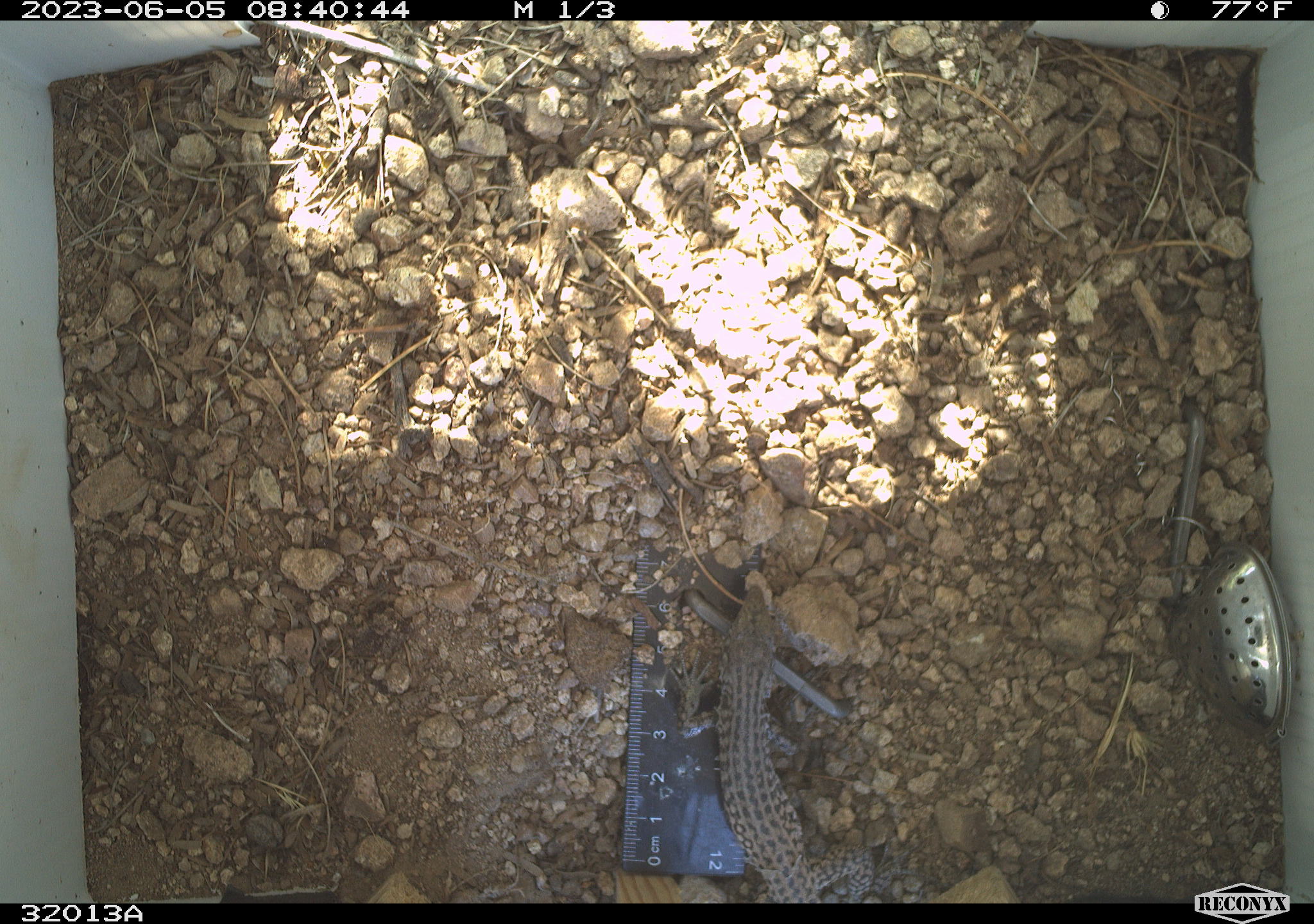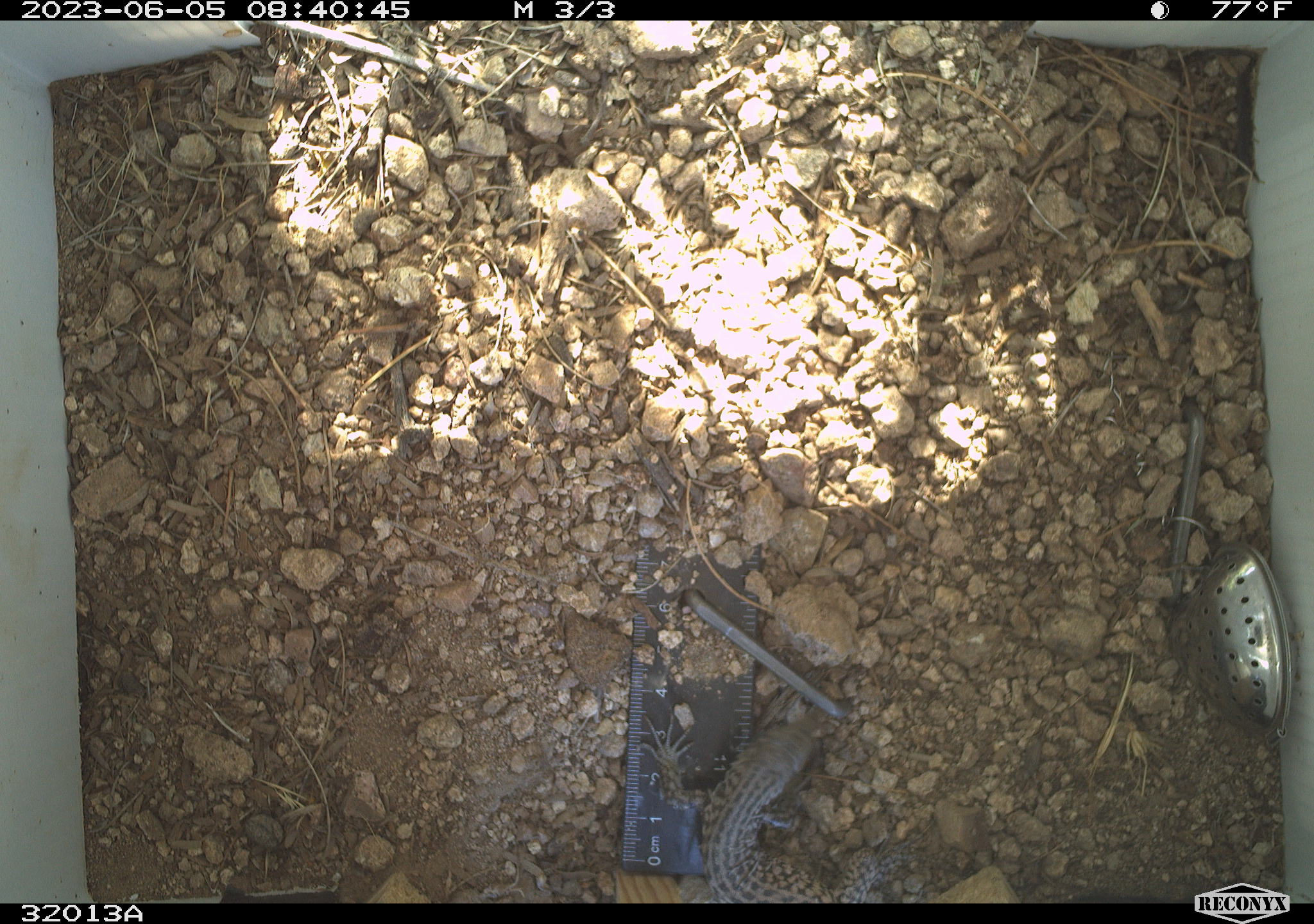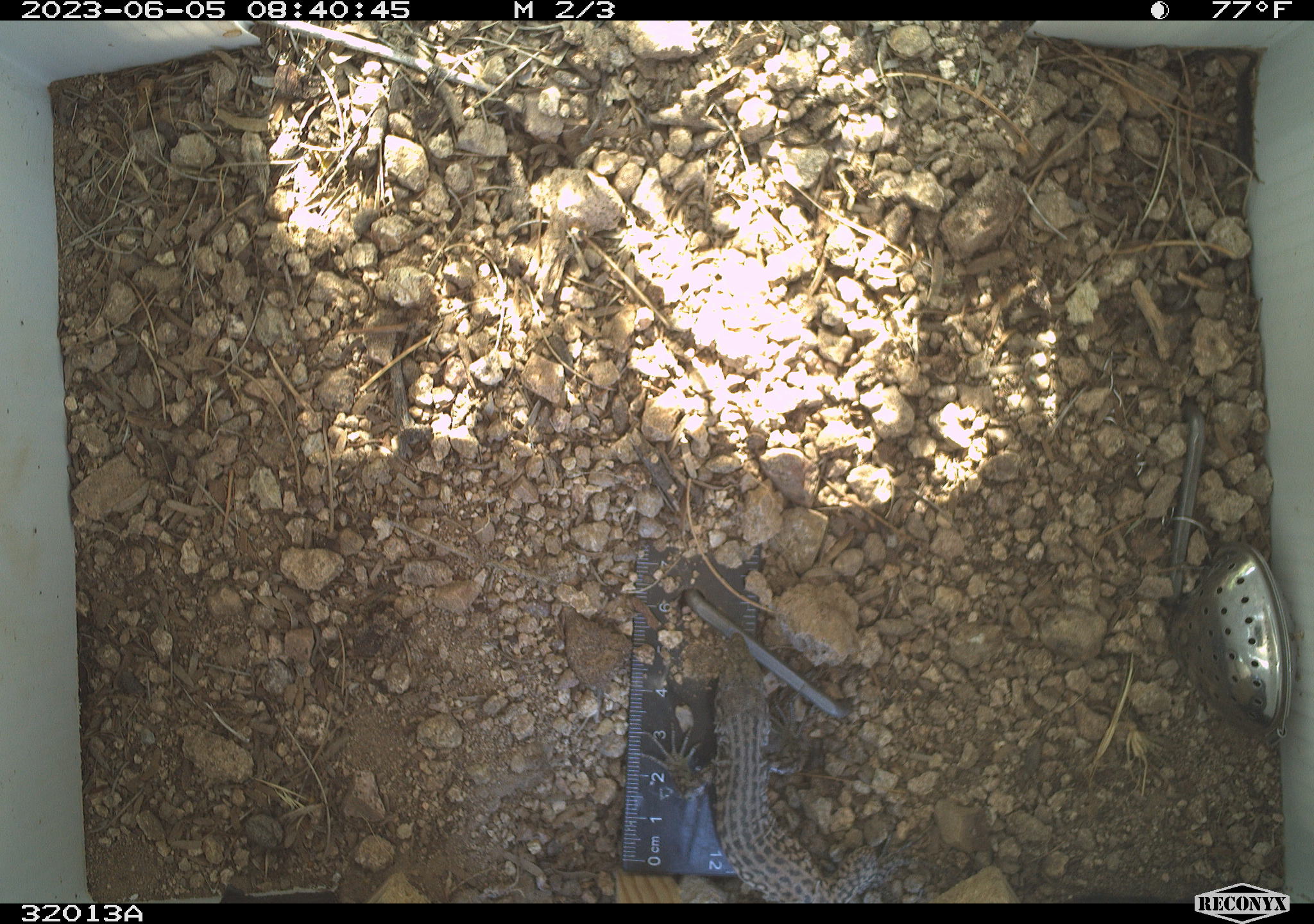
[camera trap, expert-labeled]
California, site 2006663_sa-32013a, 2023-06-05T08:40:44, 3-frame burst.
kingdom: Animalia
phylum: Chordata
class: Reptilia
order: Squamata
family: Teiidae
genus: Aspidoscelis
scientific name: Aspidoscelis tigris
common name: western whiptail